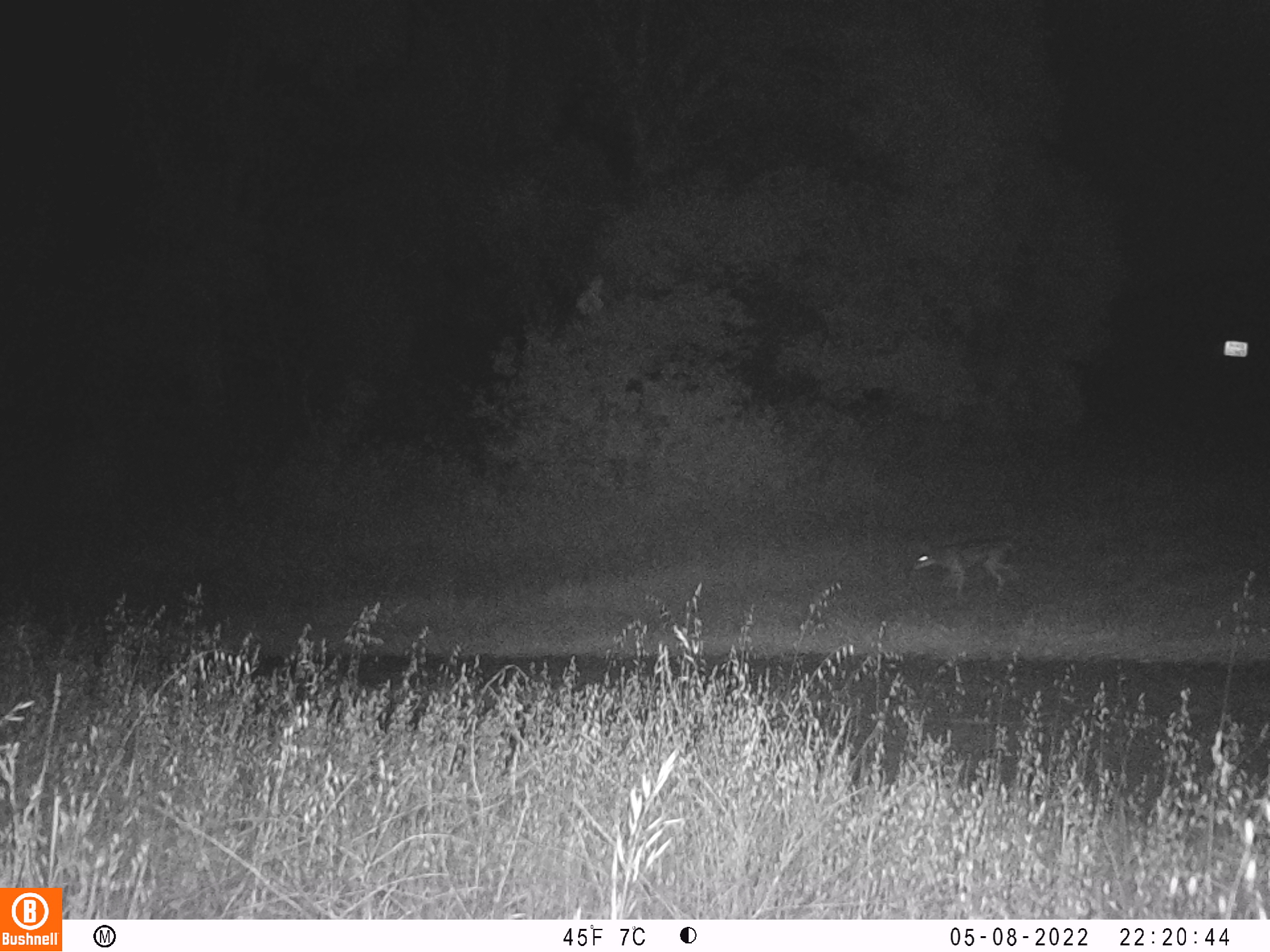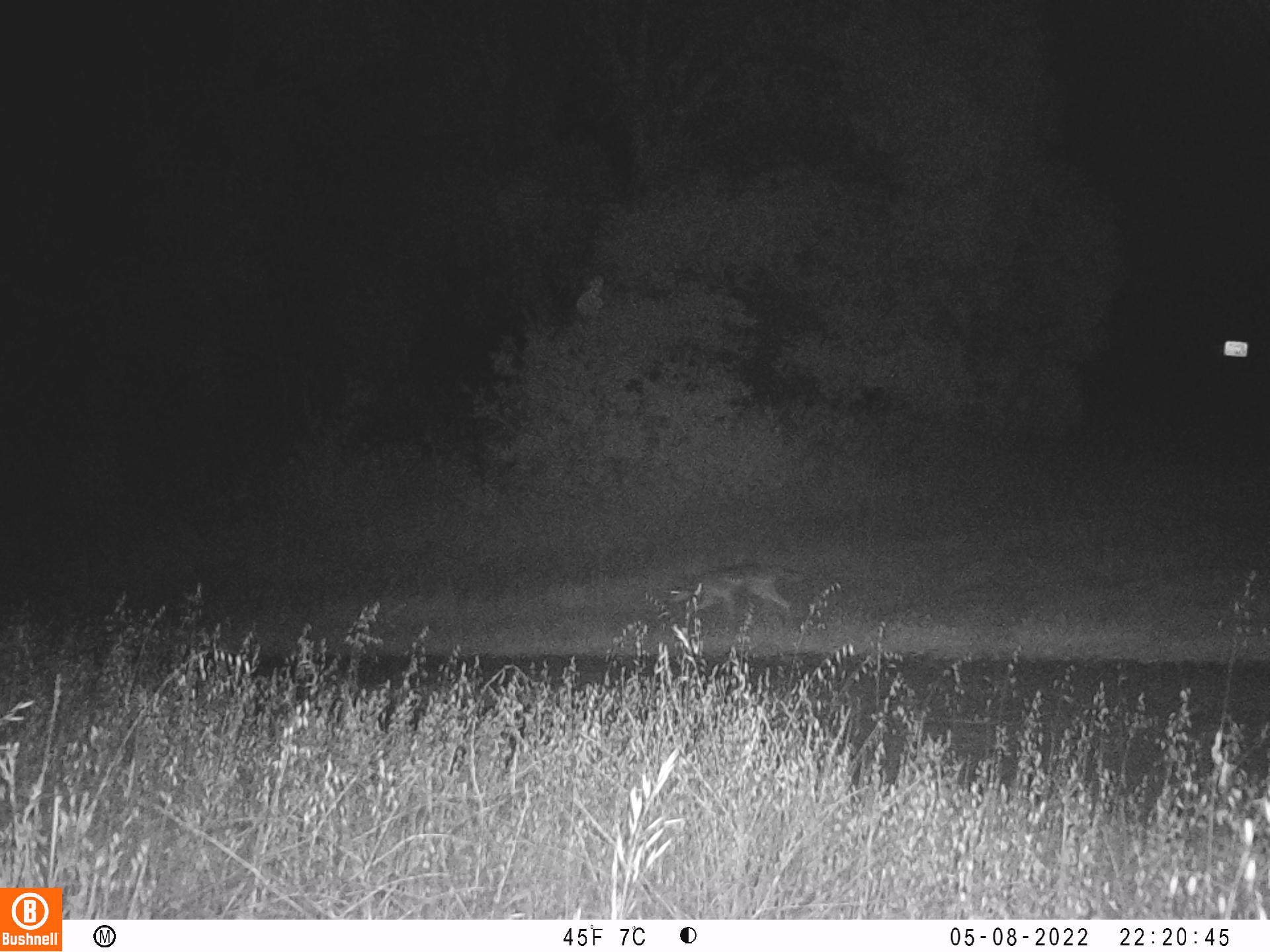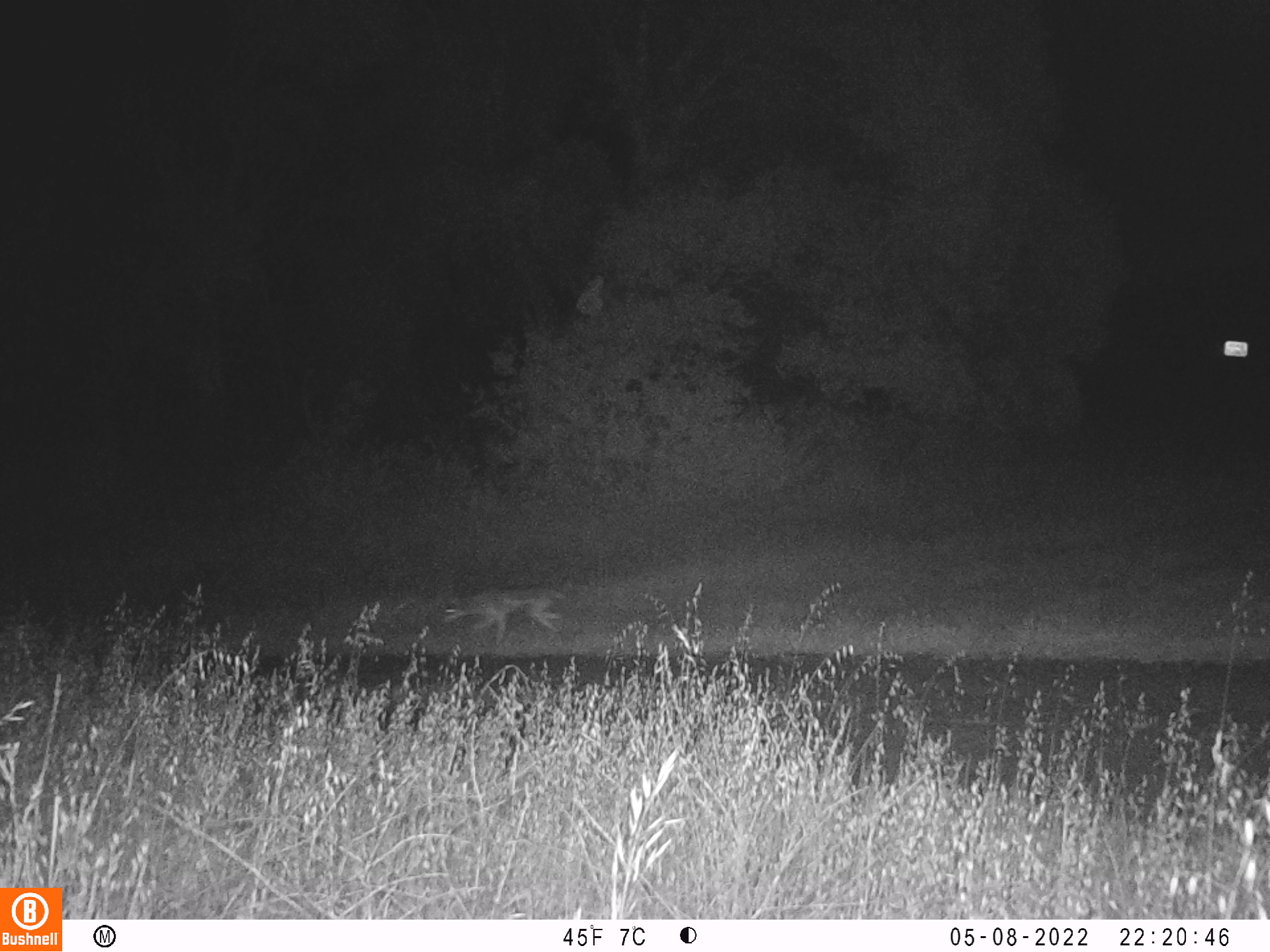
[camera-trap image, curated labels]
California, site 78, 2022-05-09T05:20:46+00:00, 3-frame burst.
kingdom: Animalia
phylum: Chordata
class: Mammalia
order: Carnivora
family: Canidae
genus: Canis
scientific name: Canis latrans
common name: coyote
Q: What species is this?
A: Coyote (Canis latrans).